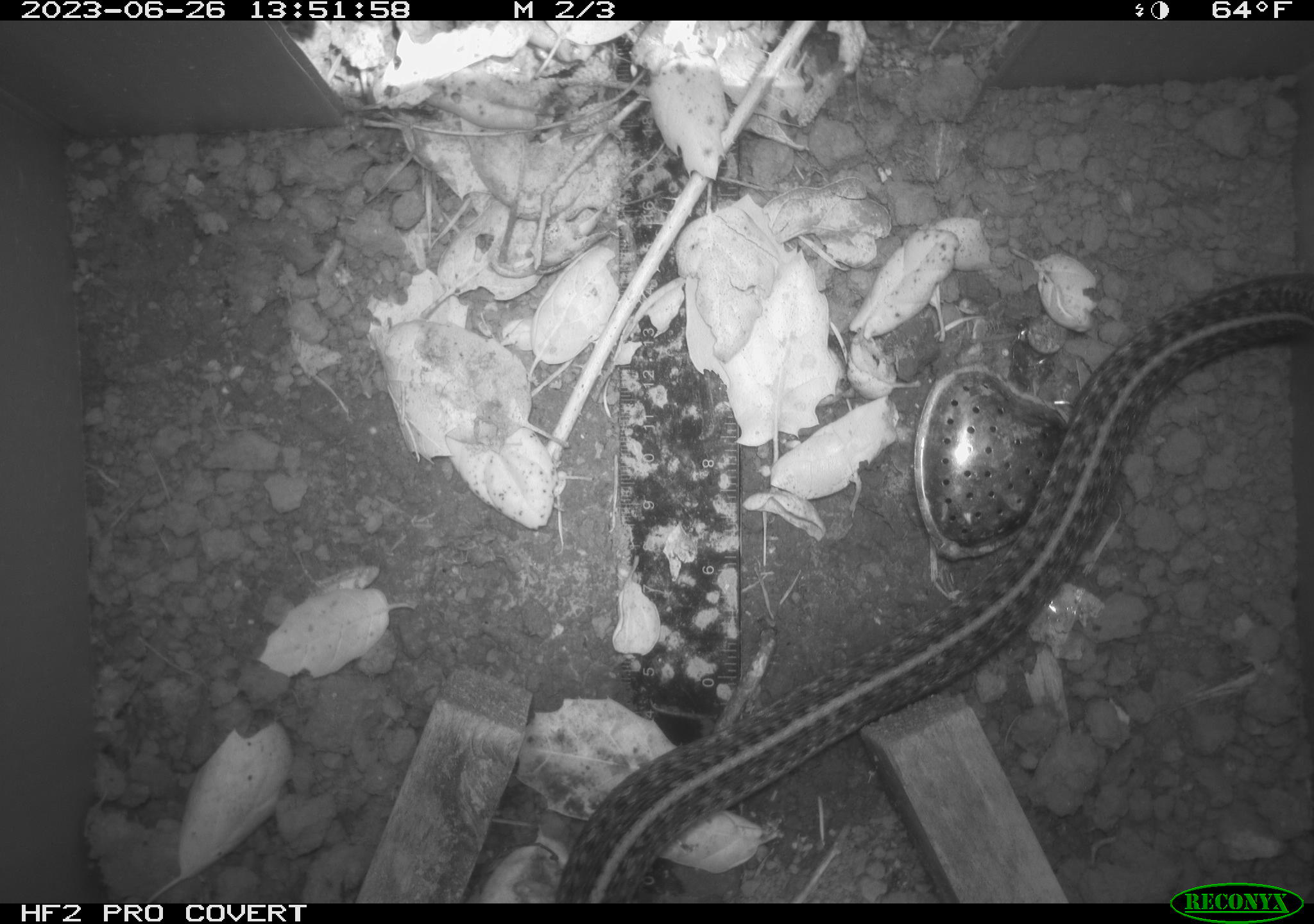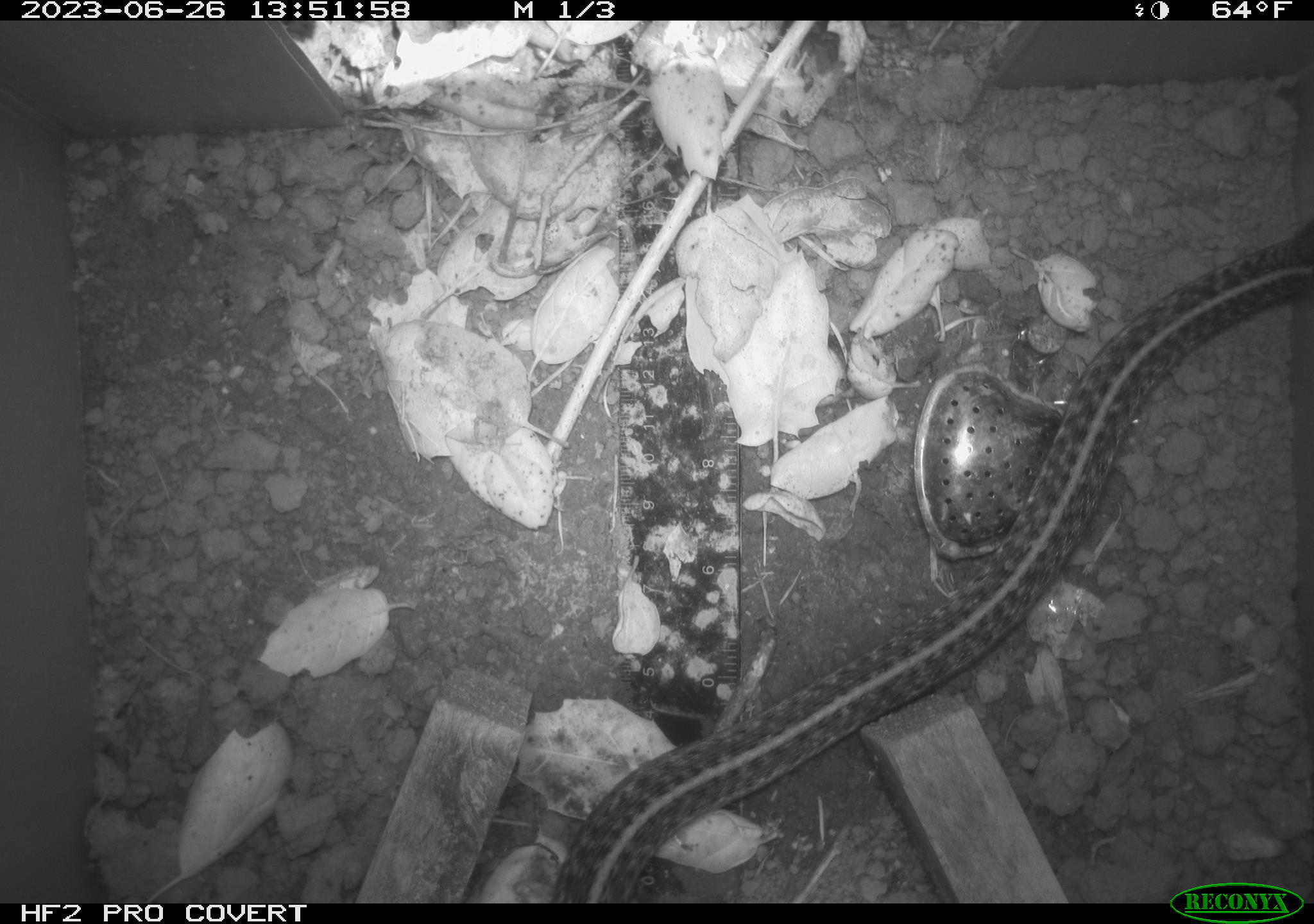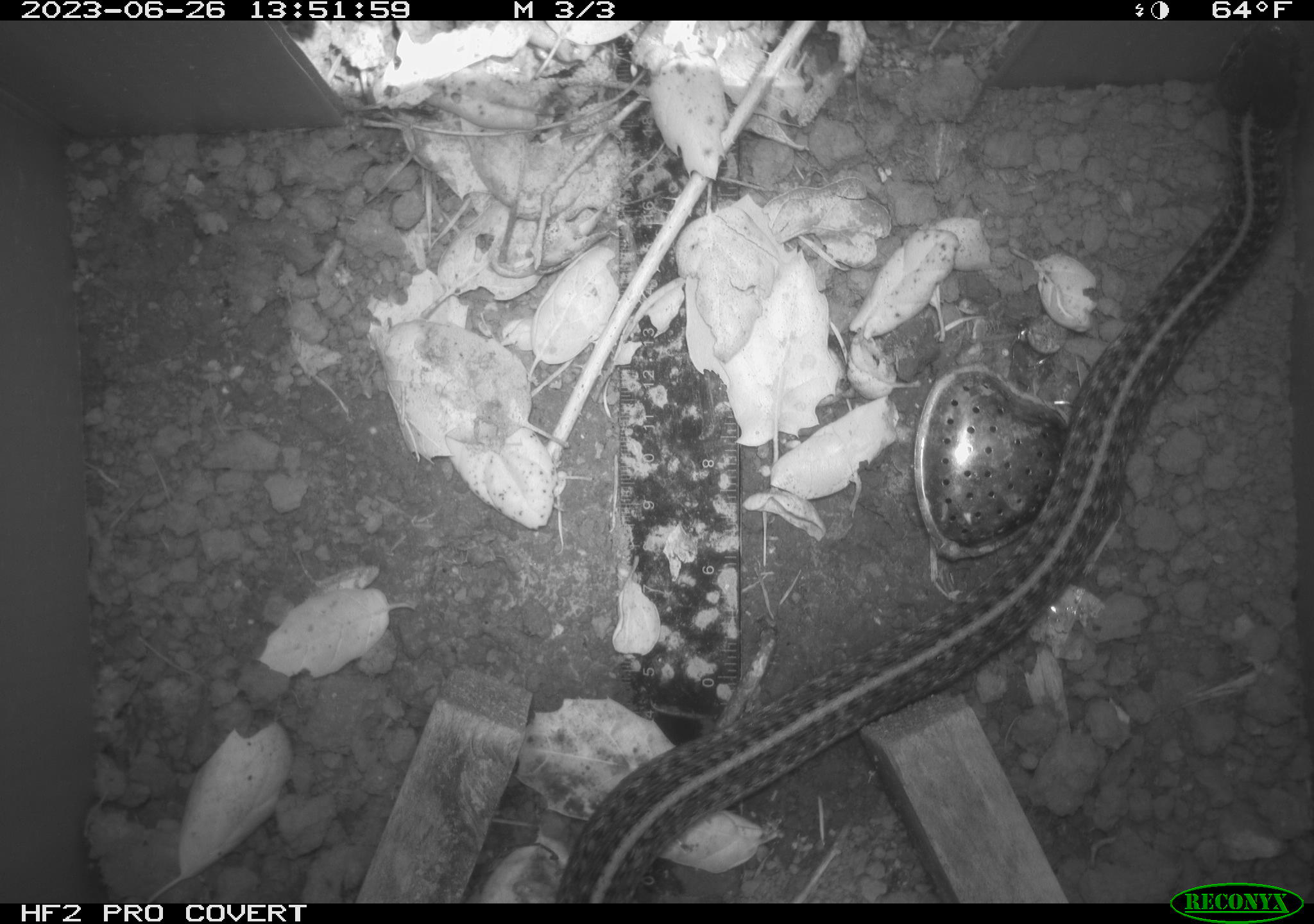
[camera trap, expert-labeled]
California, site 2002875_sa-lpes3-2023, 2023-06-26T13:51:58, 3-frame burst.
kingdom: Animalia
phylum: Chordata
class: Reptilia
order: Squamata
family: Colubridae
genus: Thamnophis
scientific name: Thamnophis elegans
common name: terrestrial gartersnake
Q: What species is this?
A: Terrestrial gartersnake (Thamnophis elegans).